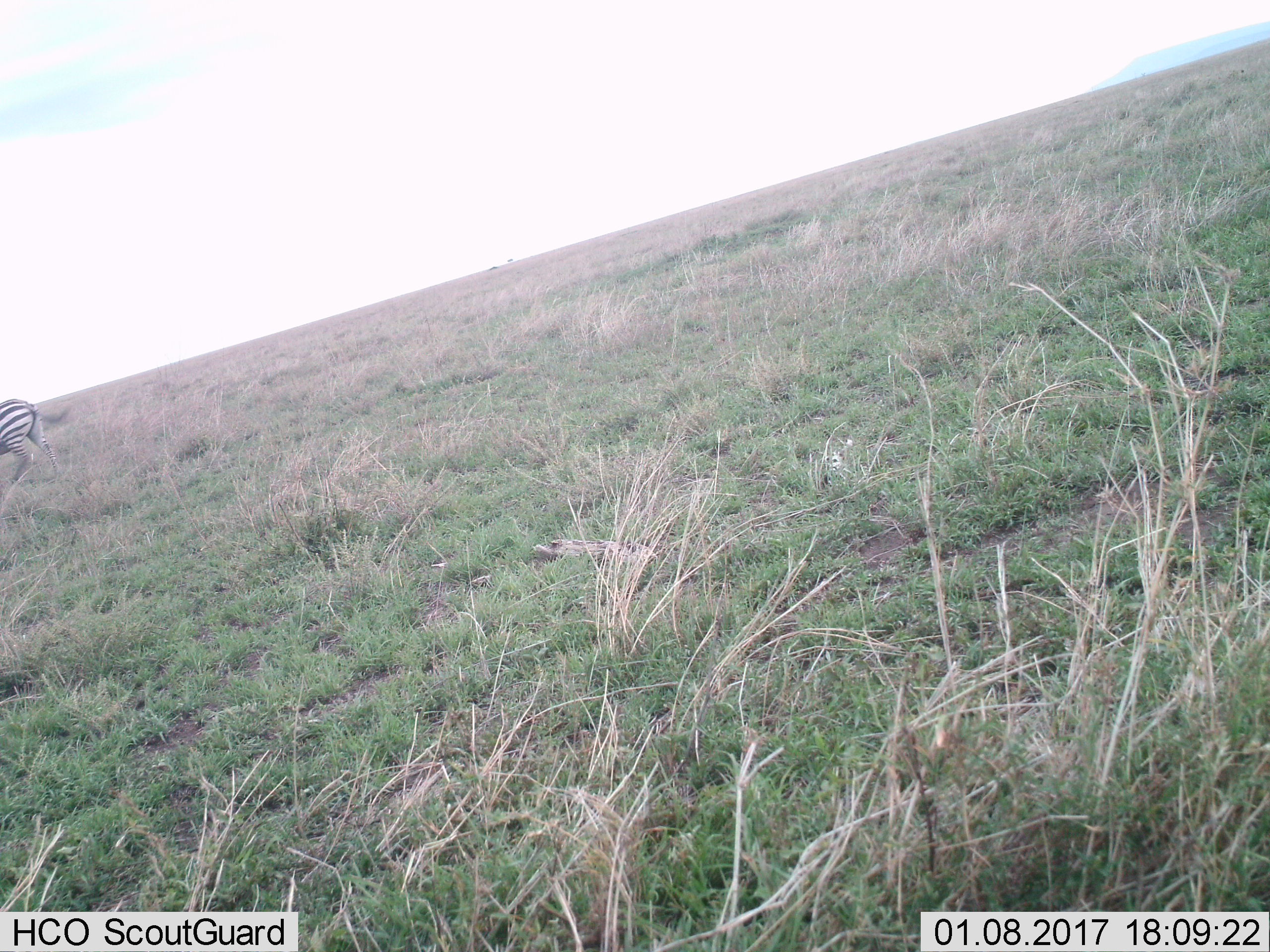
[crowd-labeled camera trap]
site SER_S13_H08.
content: unidentified animal